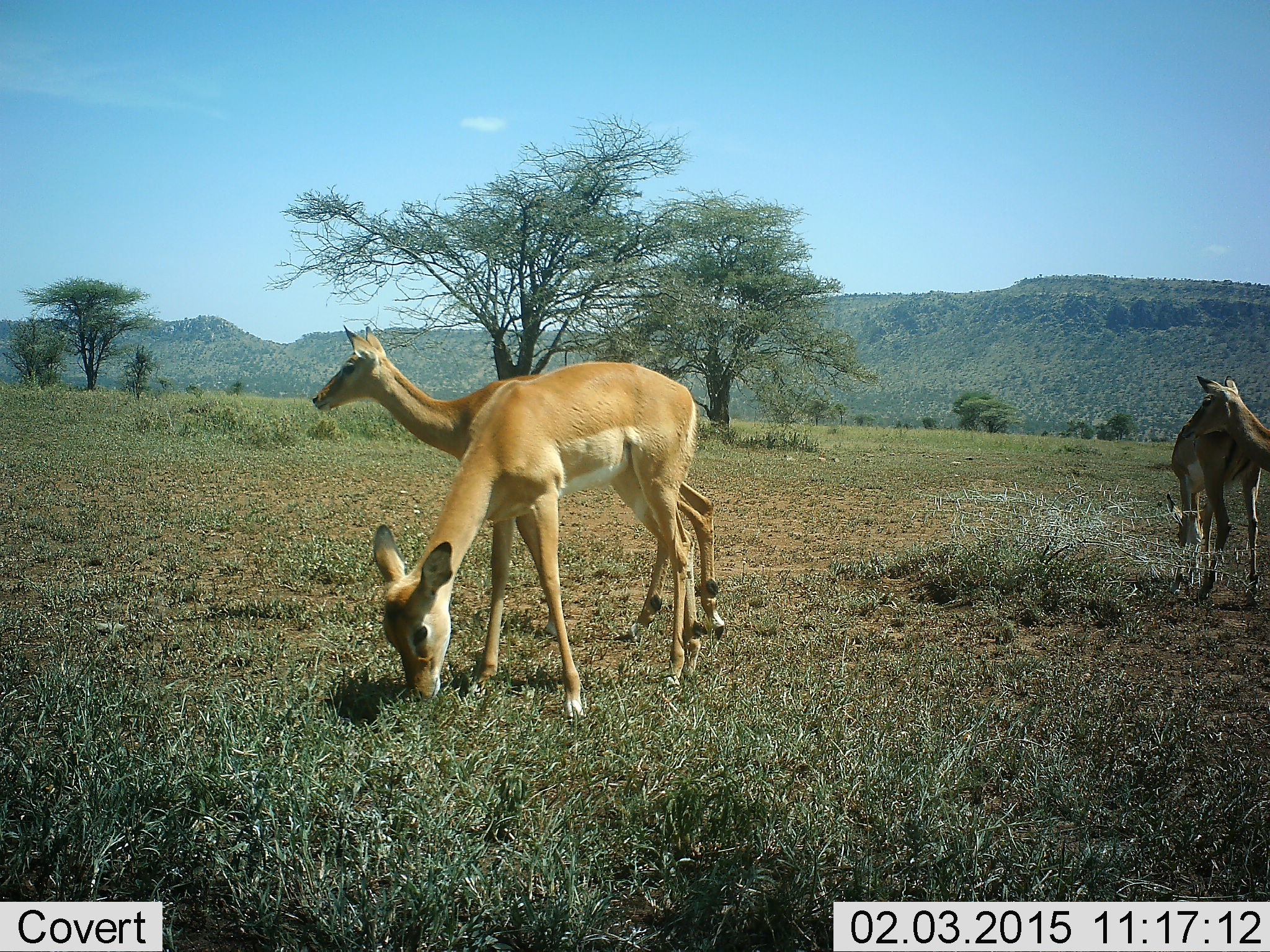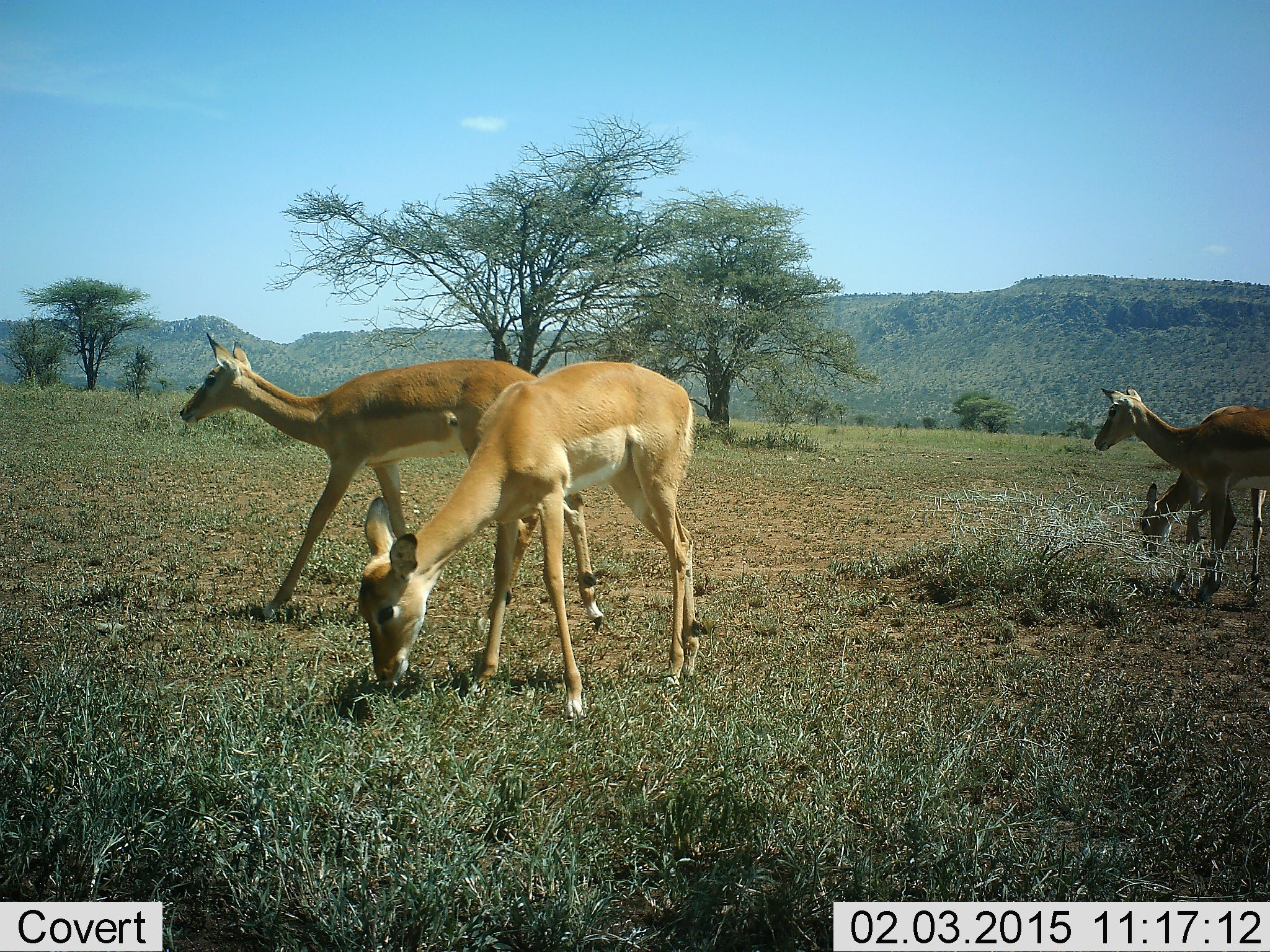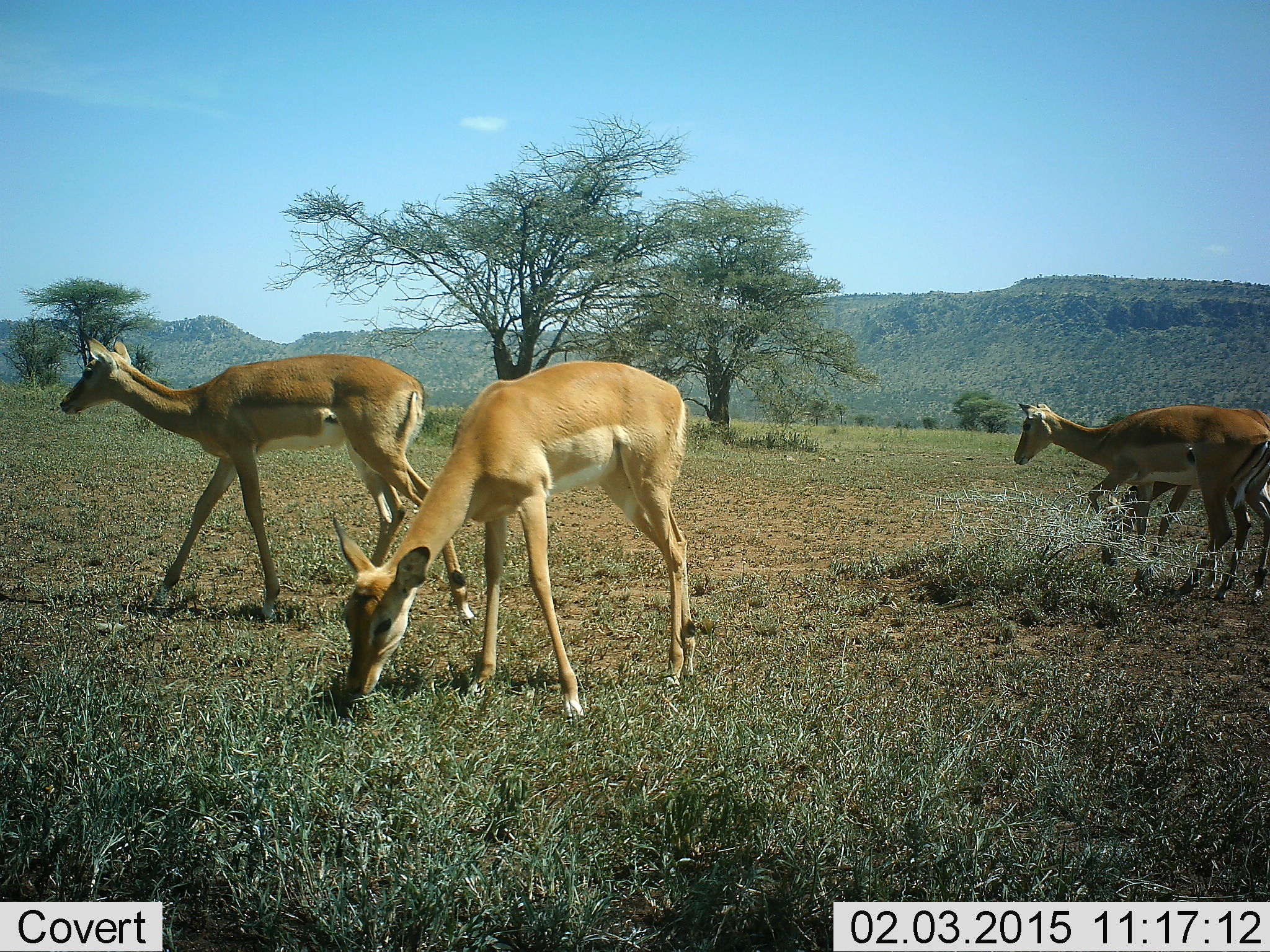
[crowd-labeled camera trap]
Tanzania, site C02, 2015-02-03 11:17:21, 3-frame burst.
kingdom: Animalia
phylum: Chordata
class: Mammalia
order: Artiodactyla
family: Bovidae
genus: Aepyceros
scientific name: Aepyceros melampus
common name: impala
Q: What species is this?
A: Impala (Aepyceros melampus).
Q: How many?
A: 4.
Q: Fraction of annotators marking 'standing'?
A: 40%.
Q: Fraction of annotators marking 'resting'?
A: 0%.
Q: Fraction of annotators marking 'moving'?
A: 40%.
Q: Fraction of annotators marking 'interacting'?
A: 0%.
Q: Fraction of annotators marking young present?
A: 0%.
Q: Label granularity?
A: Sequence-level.